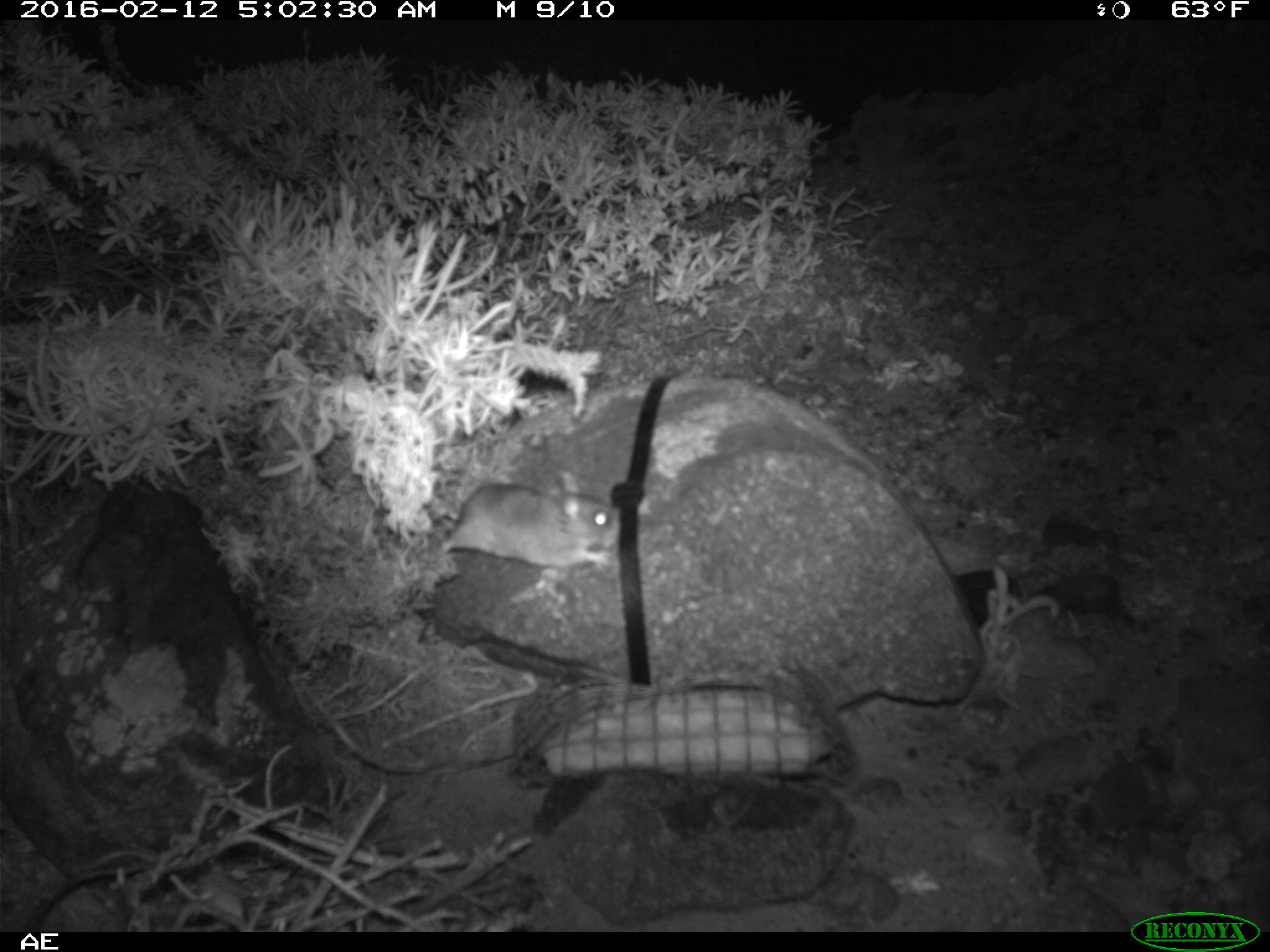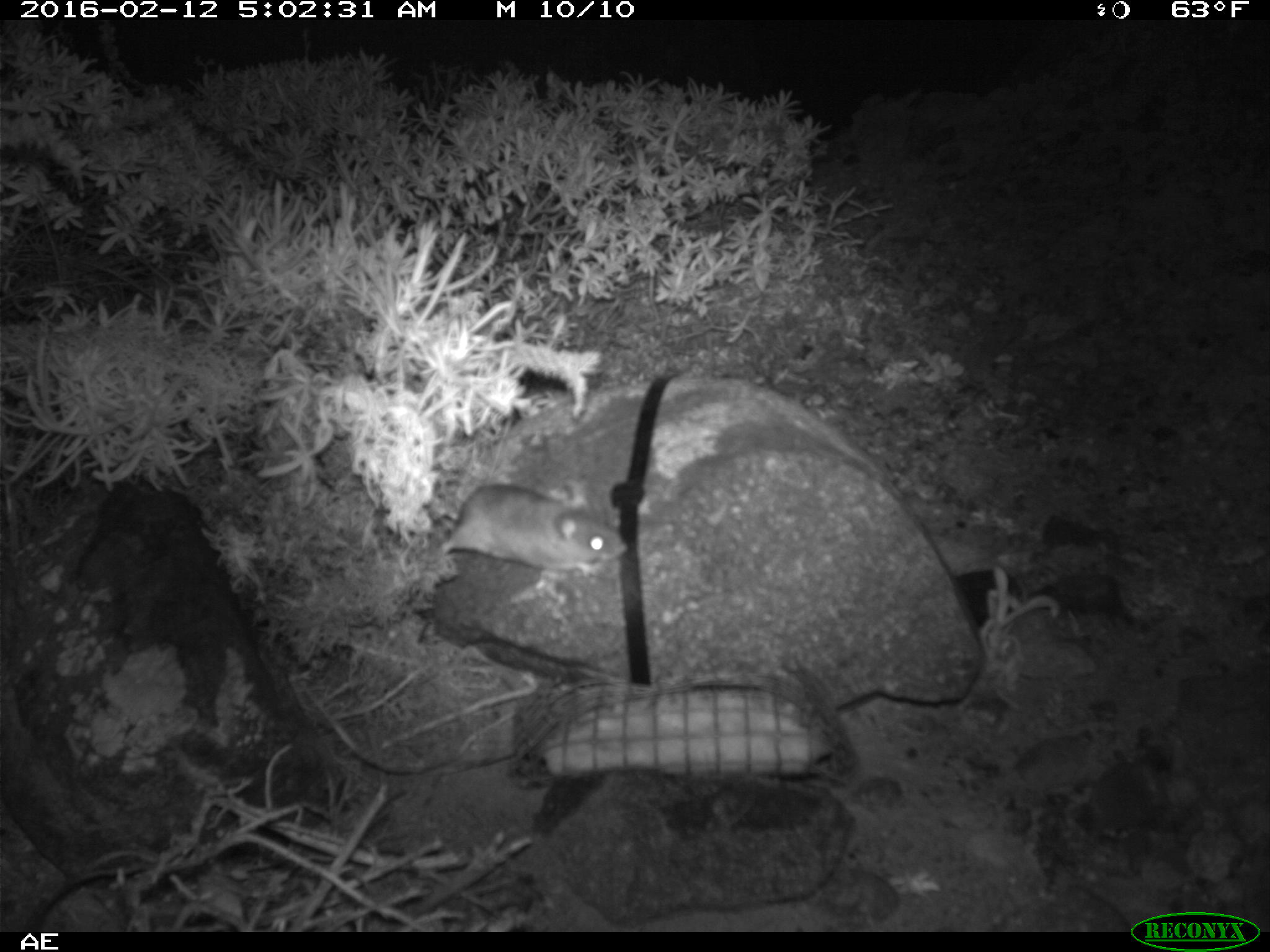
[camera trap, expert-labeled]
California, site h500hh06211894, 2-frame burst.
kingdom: Animalia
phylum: Chordata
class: Mammalia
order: Rodentia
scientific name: Rodentia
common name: rodent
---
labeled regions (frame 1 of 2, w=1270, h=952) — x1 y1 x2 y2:
rodent: 440 482 623 583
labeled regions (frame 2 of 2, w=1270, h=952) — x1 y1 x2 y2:
rodent: 440 483 628 576